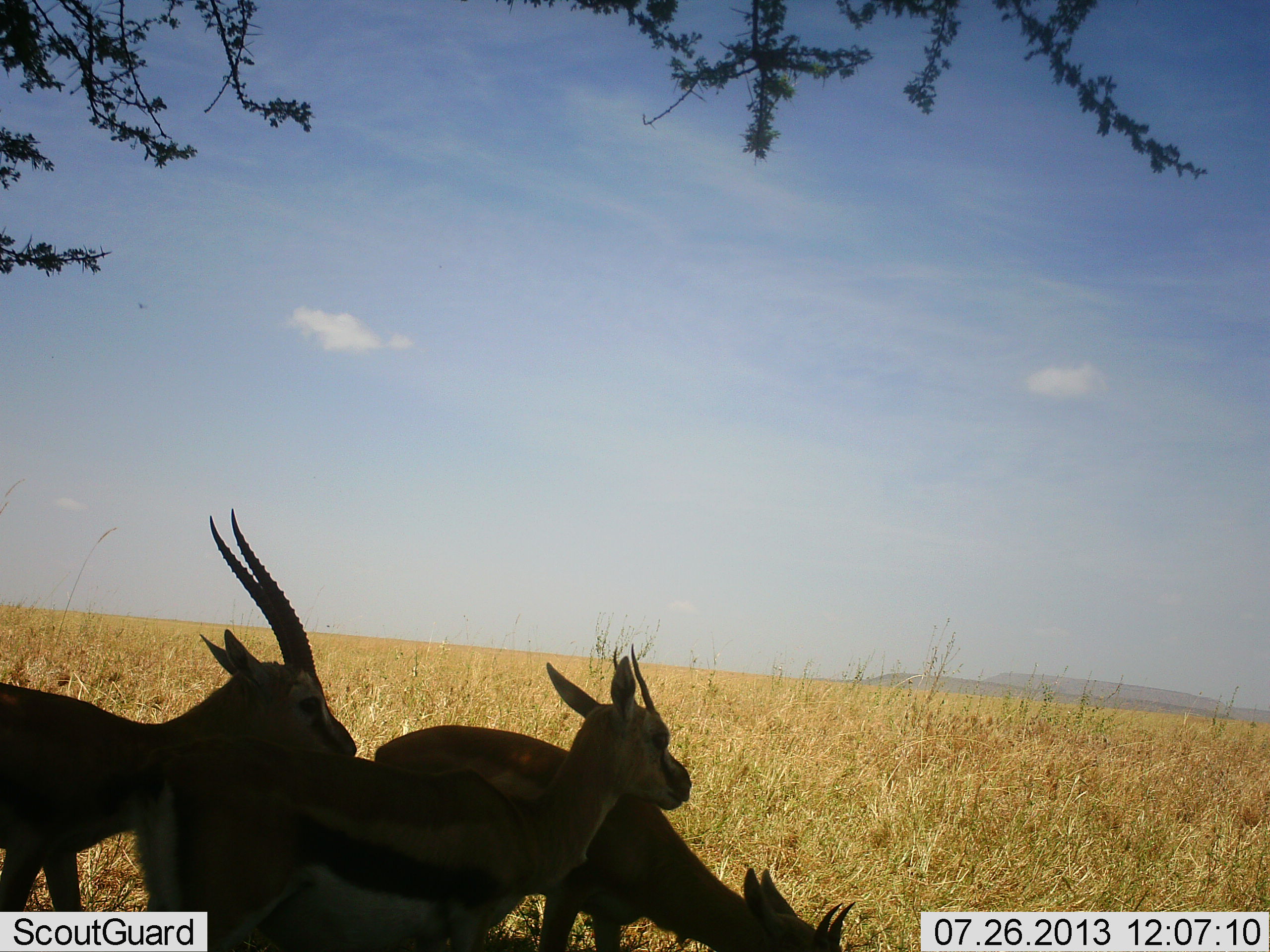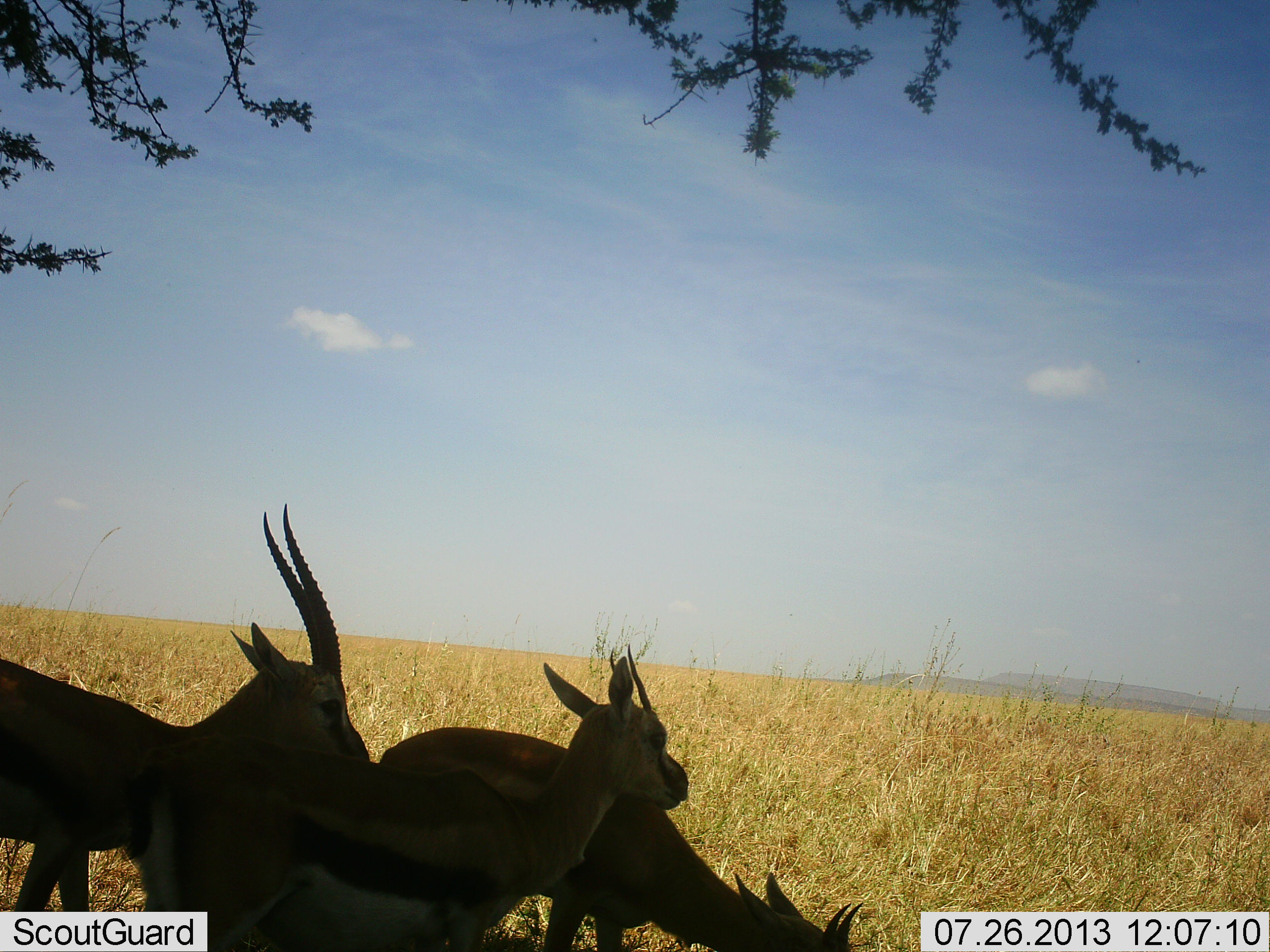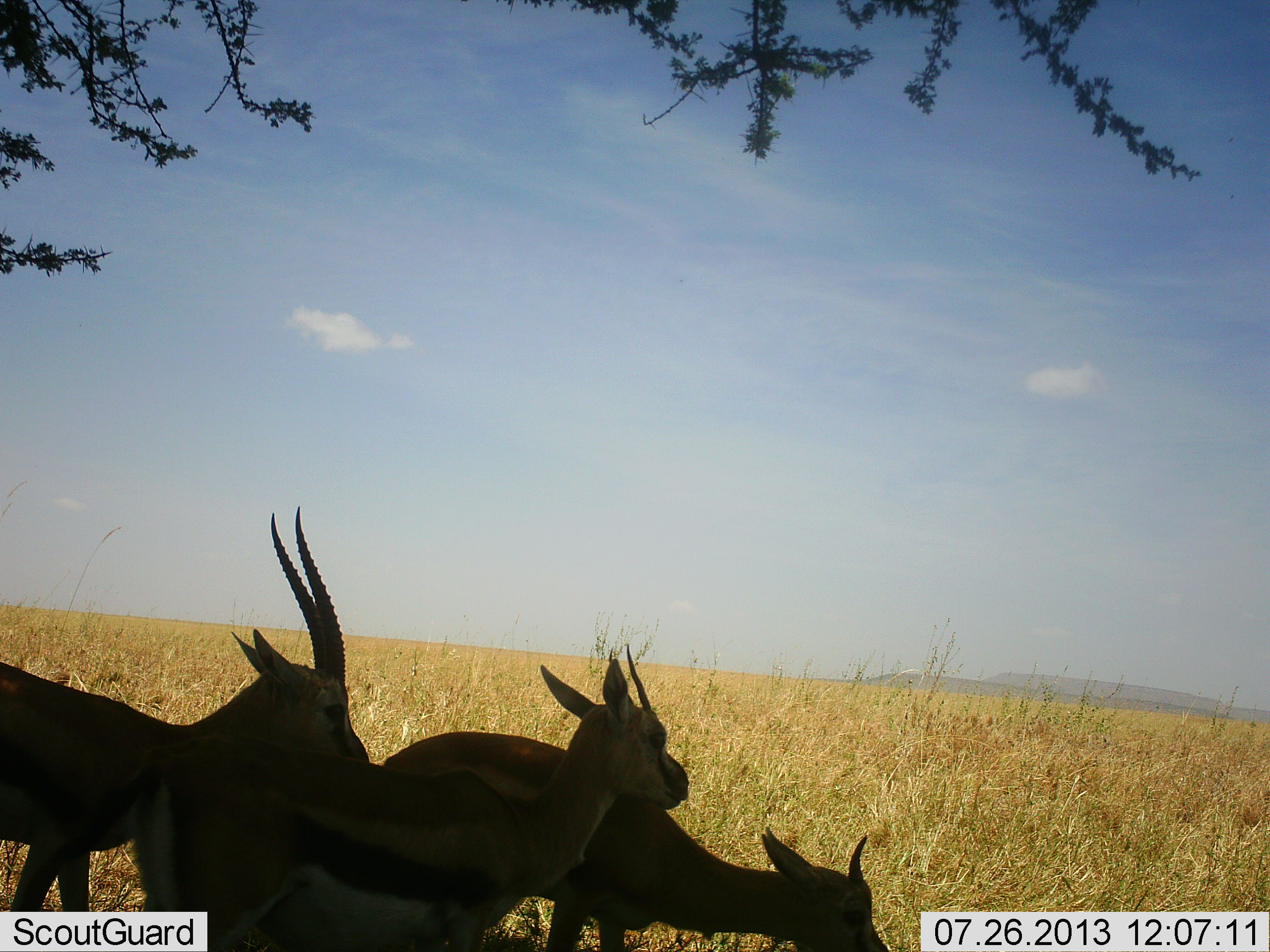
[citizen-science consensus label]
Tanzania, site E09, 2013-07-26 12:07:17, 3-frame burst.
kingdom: Animalia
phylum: Chordata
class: Mammalia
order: Artiodactyla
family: Bovidae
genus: Eudorcas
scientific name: Eudorcas thomsonii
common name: thomson's gazelle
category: gazellethomsons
Gazellethomsons (thomson's gazelle) (Eudorcas thomsonii), count 3. Behavior (volunteer vote fractions): standing 71%, resting 16%, moving 13%, interacting 3%. Young present (vote fraction): 13%. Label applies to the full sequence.